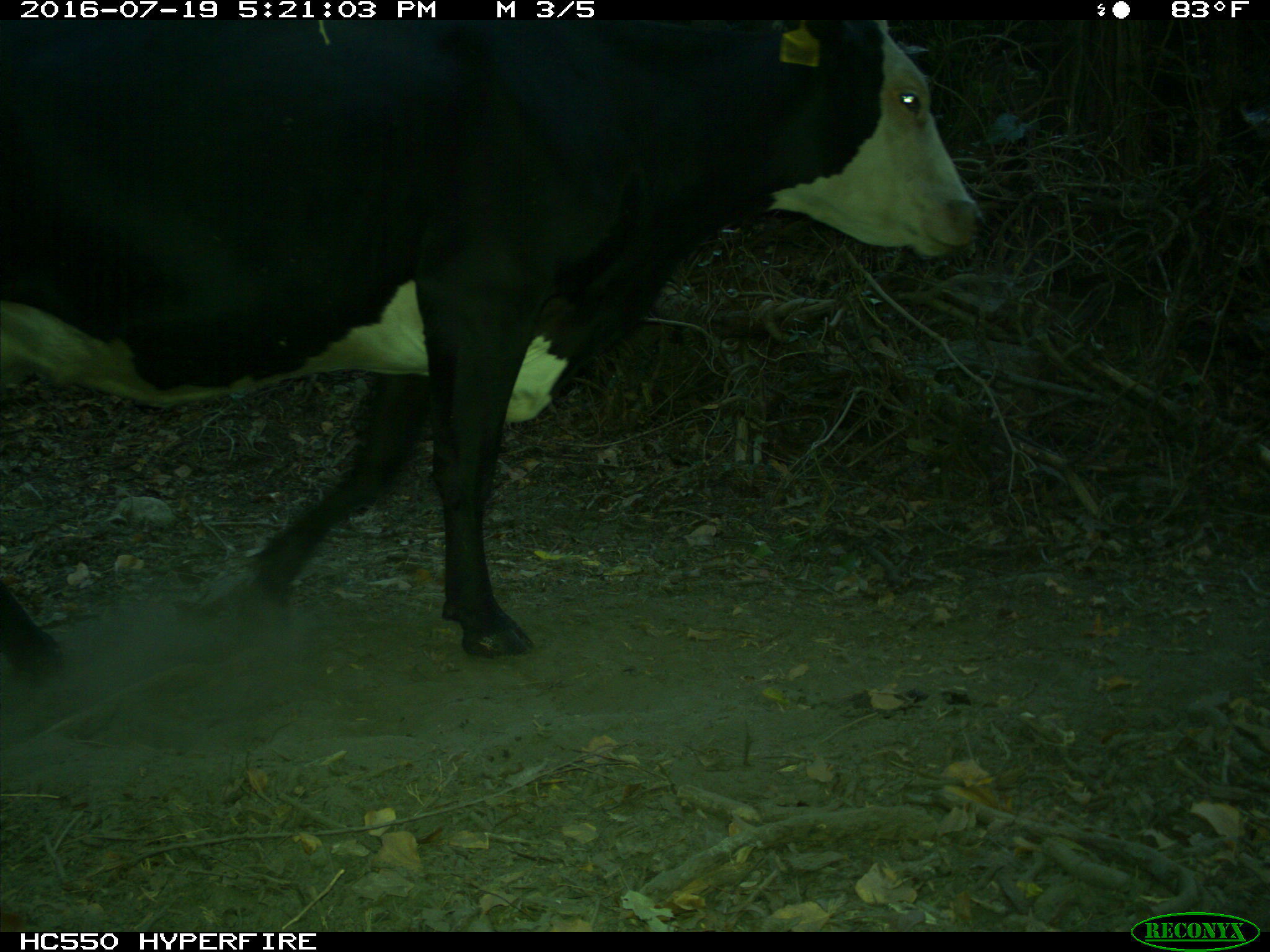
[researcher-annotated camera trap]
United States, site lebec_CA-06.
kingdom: Animalia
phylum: Chordata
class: Mammalia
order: Artiodactyla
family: Bovidae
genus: Bos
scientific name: Bos taurus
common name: domestic cow